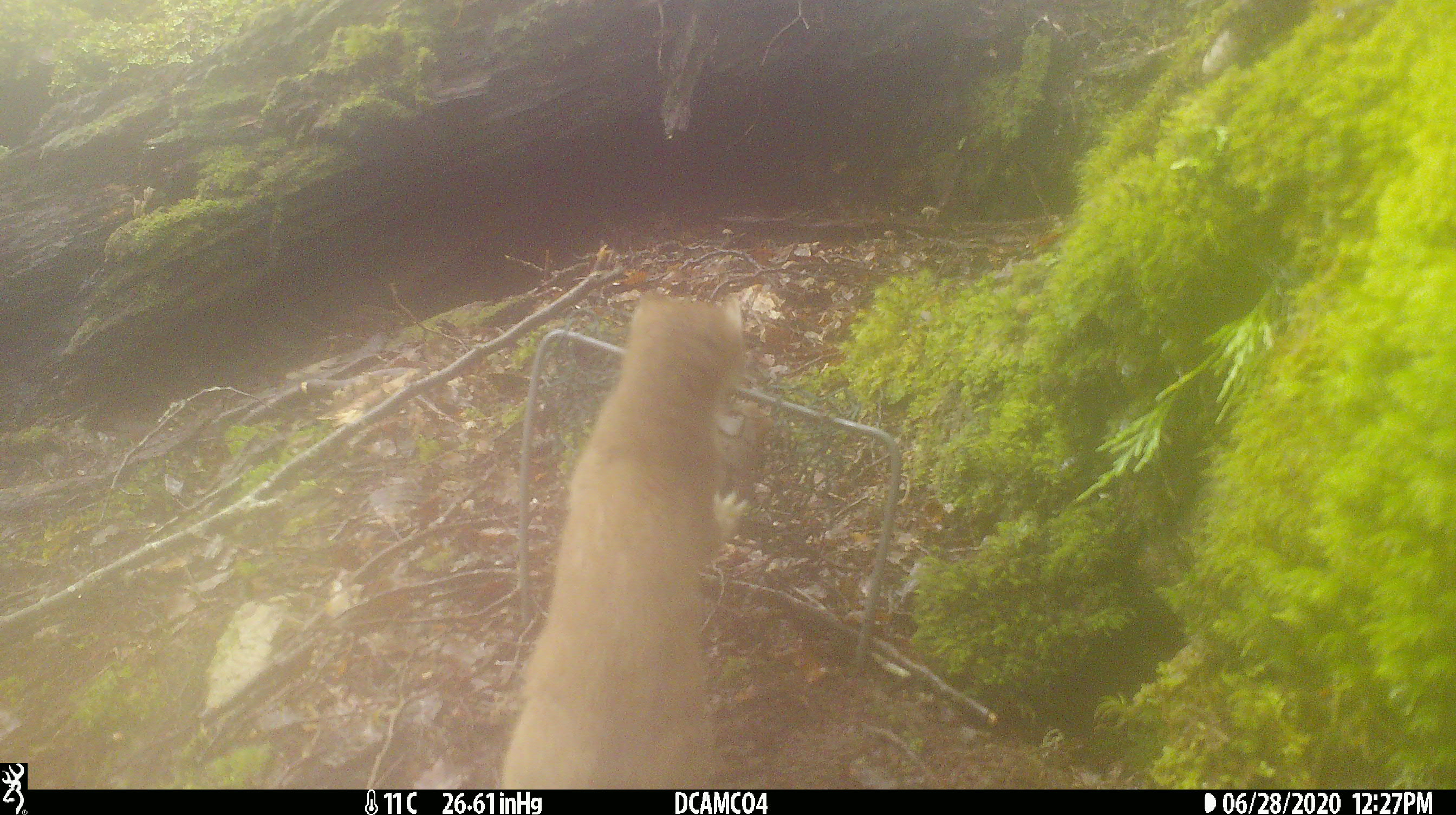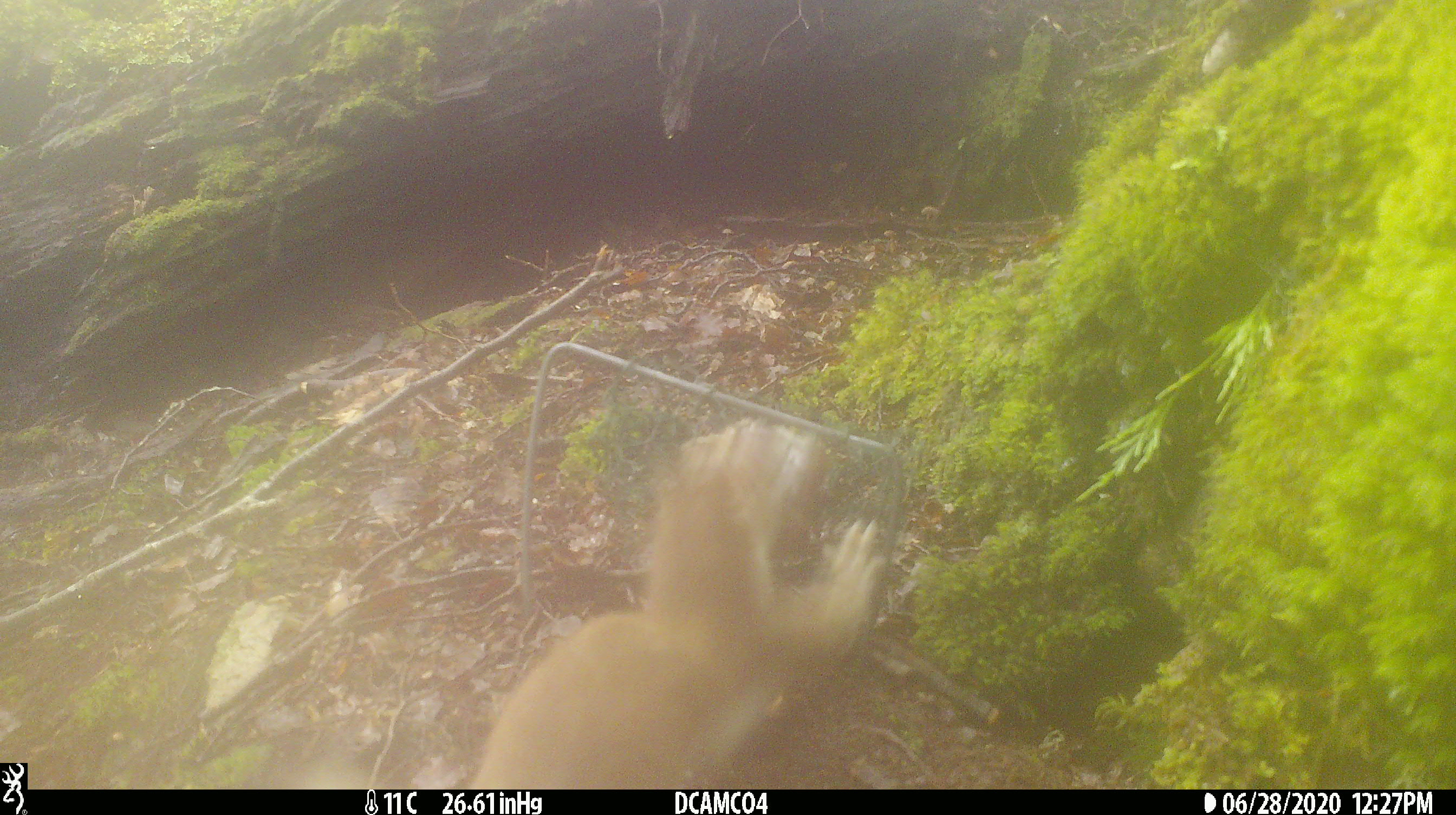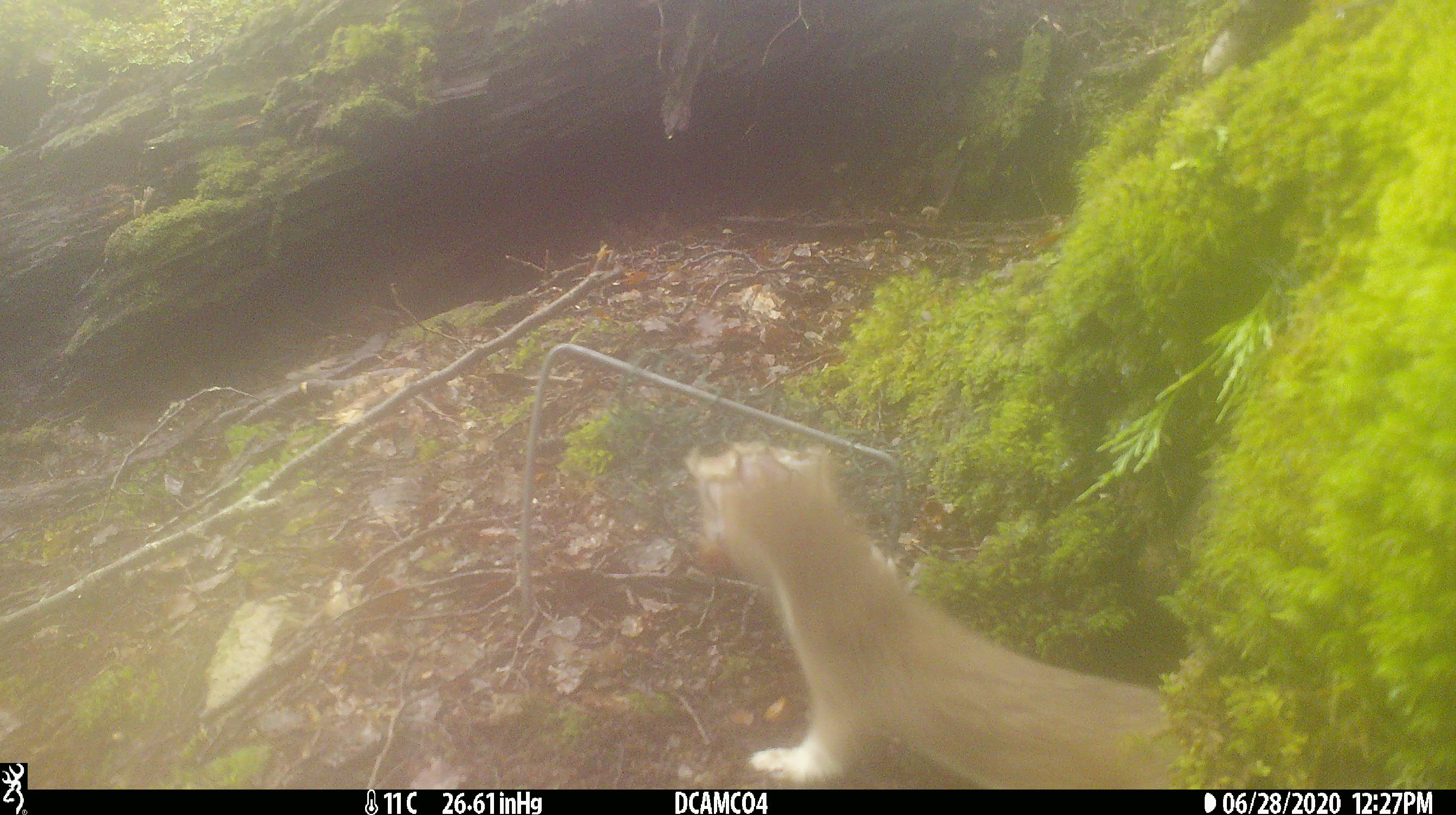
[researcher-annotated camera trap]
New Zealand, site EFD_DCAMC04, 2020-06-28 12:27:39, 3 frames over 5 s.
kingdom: Animalia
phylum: Chordata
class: Mammalia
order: Carnivora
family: Mustelidae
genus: Mustela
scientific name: Mustela erminea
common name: stoat